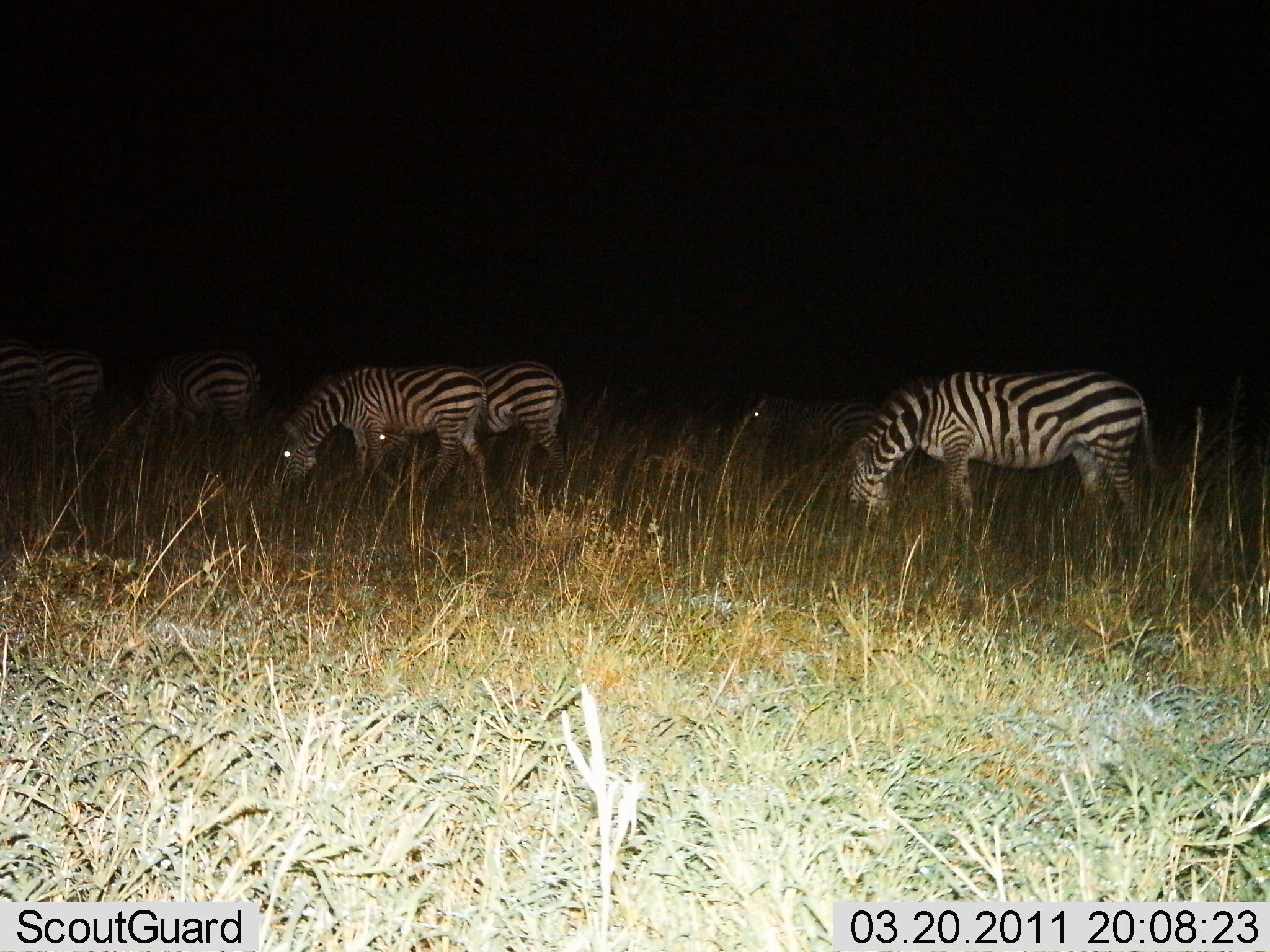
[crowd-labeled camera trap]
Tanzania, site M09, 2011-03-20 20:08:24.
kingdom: Animalia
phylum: Chordata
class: Mammalia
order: Perissodactyla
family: Equidae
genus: Equus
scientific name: Equus quagga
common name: plains zebra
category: zebra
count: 6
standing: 45%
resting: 0%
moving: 0%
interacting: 0%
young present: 0%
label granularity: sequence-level